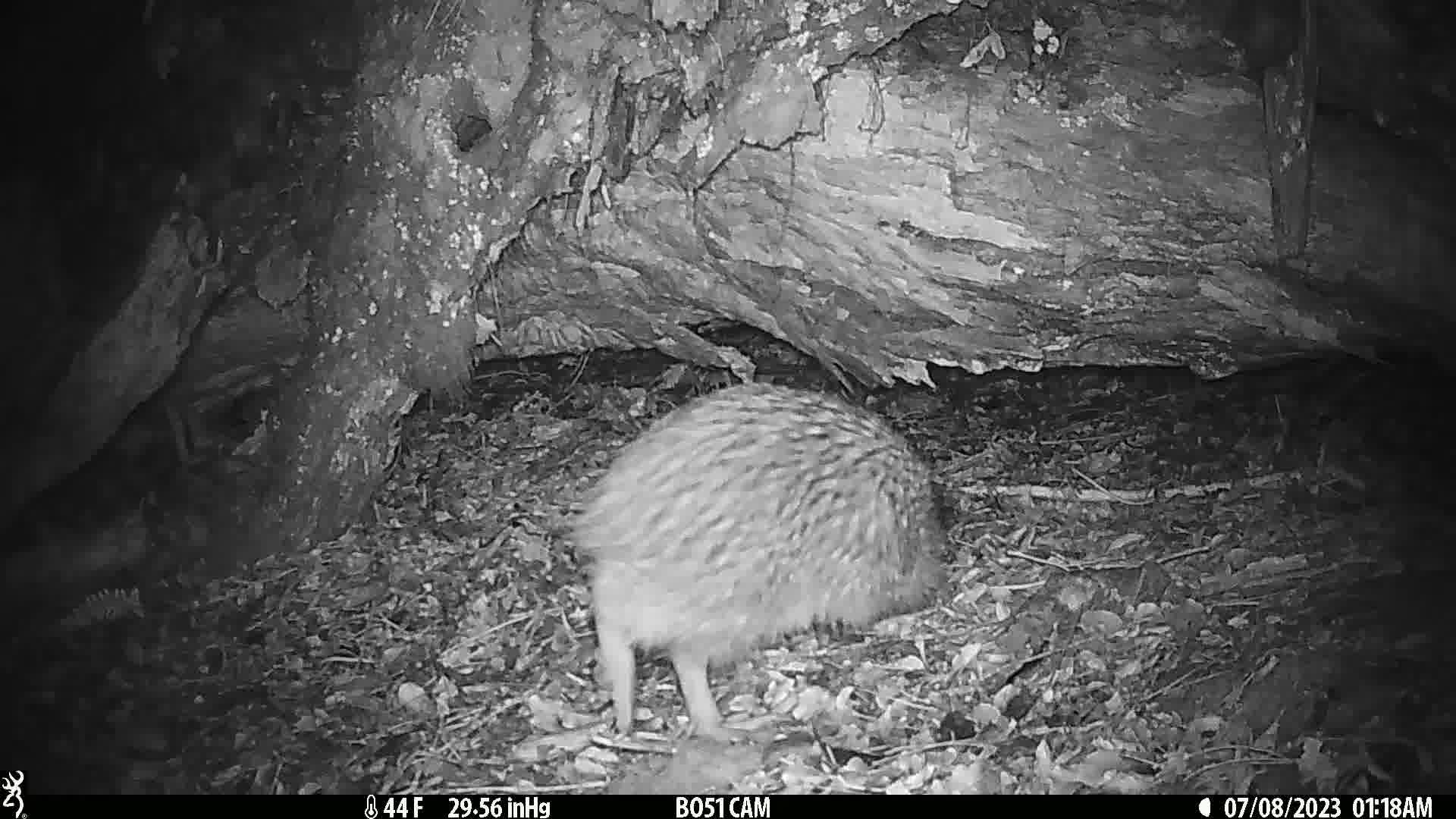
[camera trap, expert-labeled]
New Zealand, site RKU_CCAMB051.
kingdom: Animalia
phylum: Chordata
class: Aves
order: Apterygiformes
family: Apterygidae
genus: Apteryx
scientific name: Apteryx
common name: kiwi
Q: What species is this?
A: Kiwi (Apteryx).